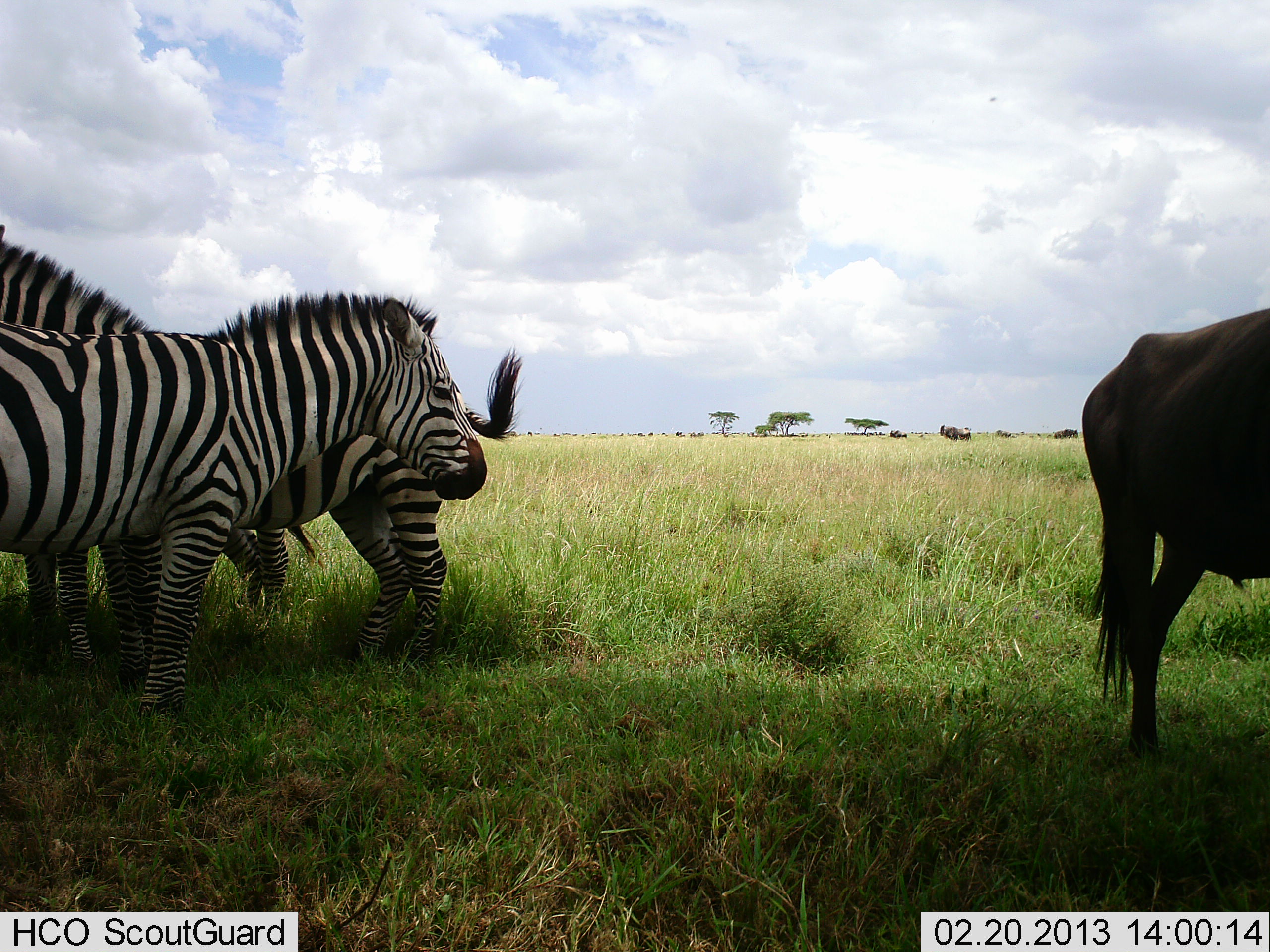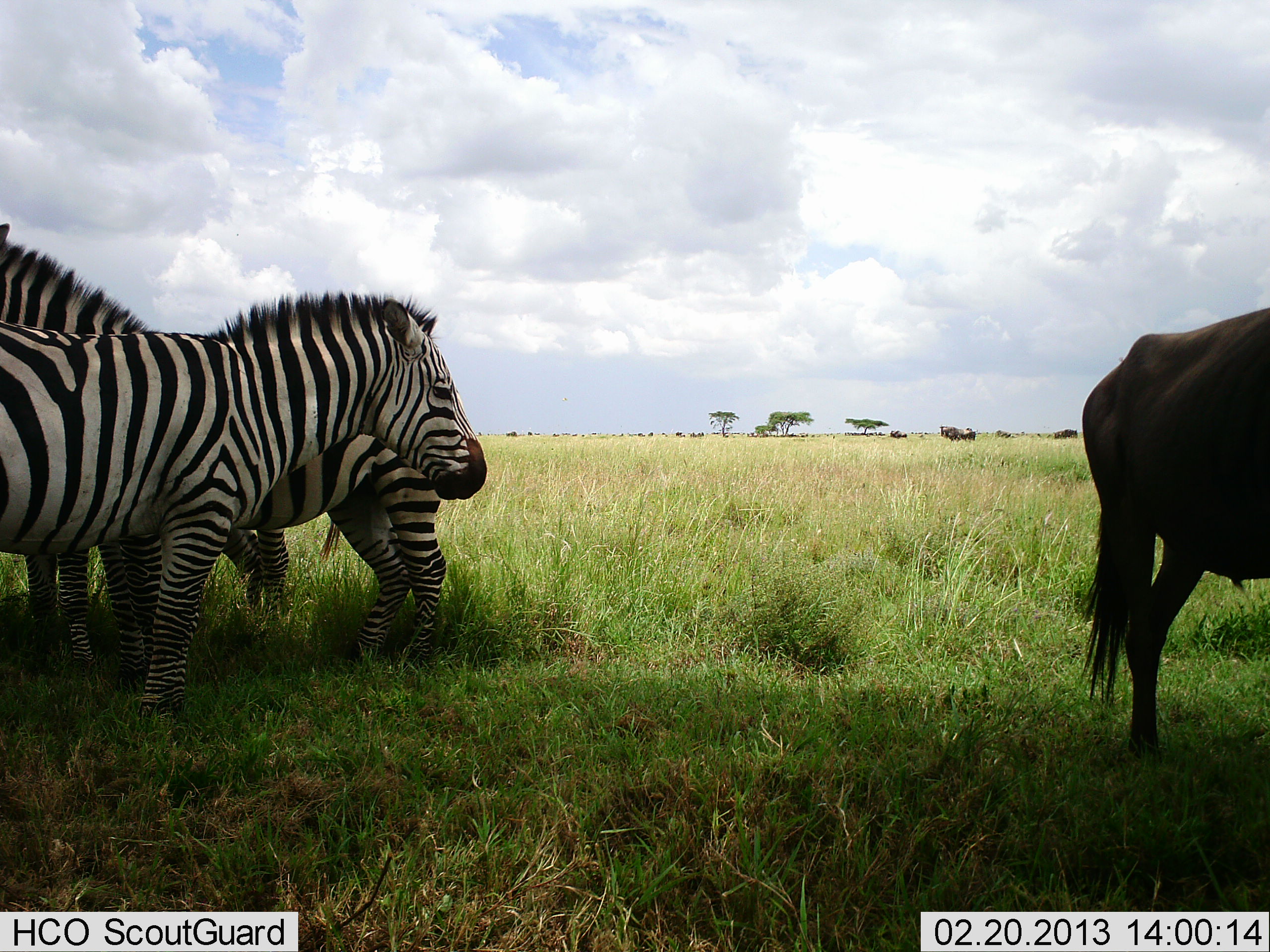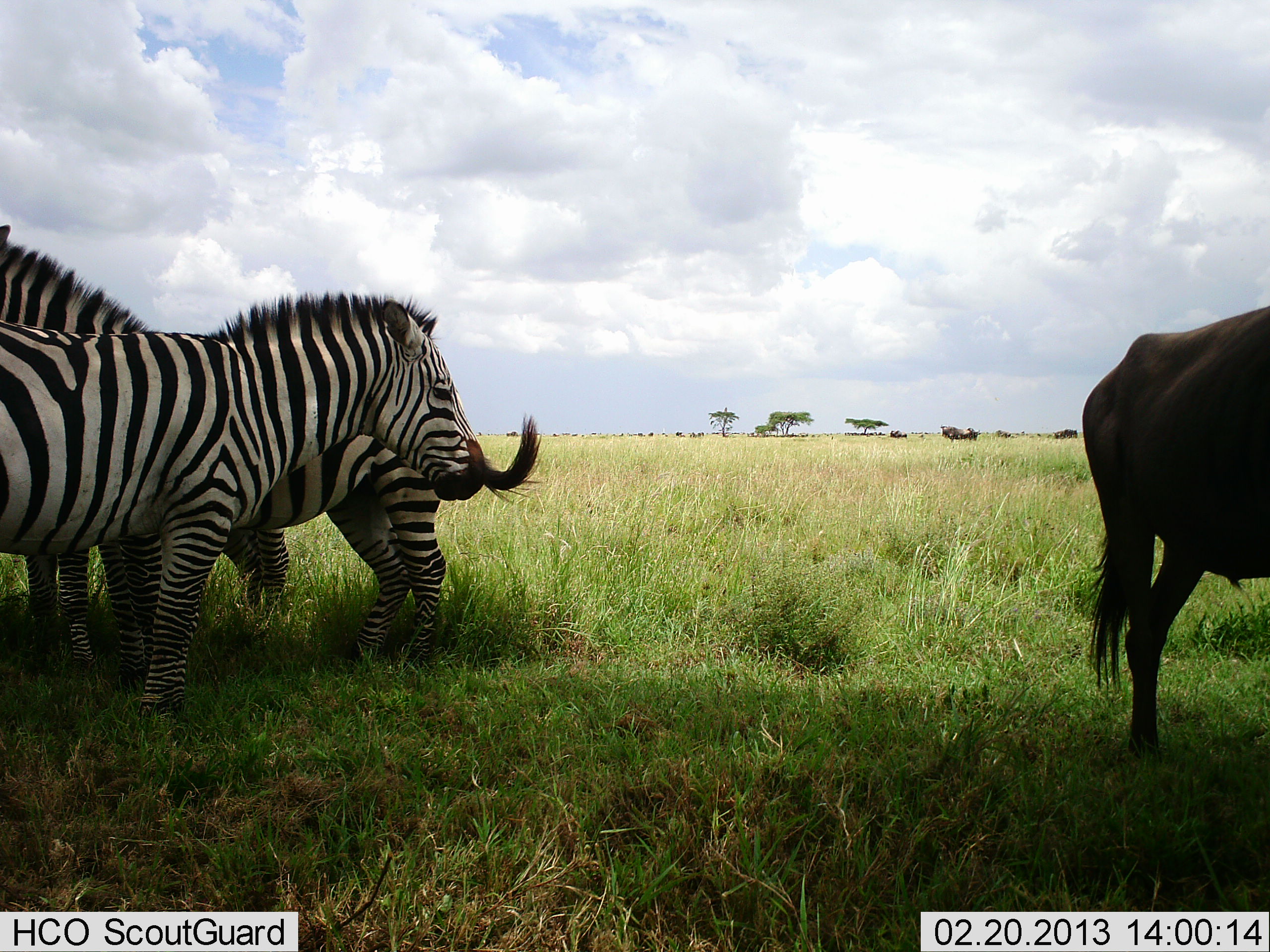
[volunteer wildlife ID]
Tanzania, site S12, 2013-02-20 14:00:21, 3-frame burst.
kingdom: Animalia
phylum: Chordata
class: Mammalia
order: Artiodactyla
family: Bovidae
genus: Connochaetes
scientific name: Connochaetes taurinus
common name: blue wildebeest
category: wildebeest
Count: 1.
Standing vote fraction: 83%.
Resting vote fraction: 0%.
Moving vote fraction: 17%.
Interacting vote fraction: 0%.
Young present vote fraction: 0%.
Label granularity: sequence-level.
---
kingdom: Animalia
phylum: Chordata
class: Mammalia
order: Perissodactyla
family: Equidae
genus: Equus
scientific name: Equus quagga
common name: plains zebra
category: zebra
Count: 3.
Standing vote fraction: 96%.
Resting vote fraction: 0%.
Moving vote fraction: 0%.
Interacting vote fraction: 4%.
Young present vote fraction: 0%.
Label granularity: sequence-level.